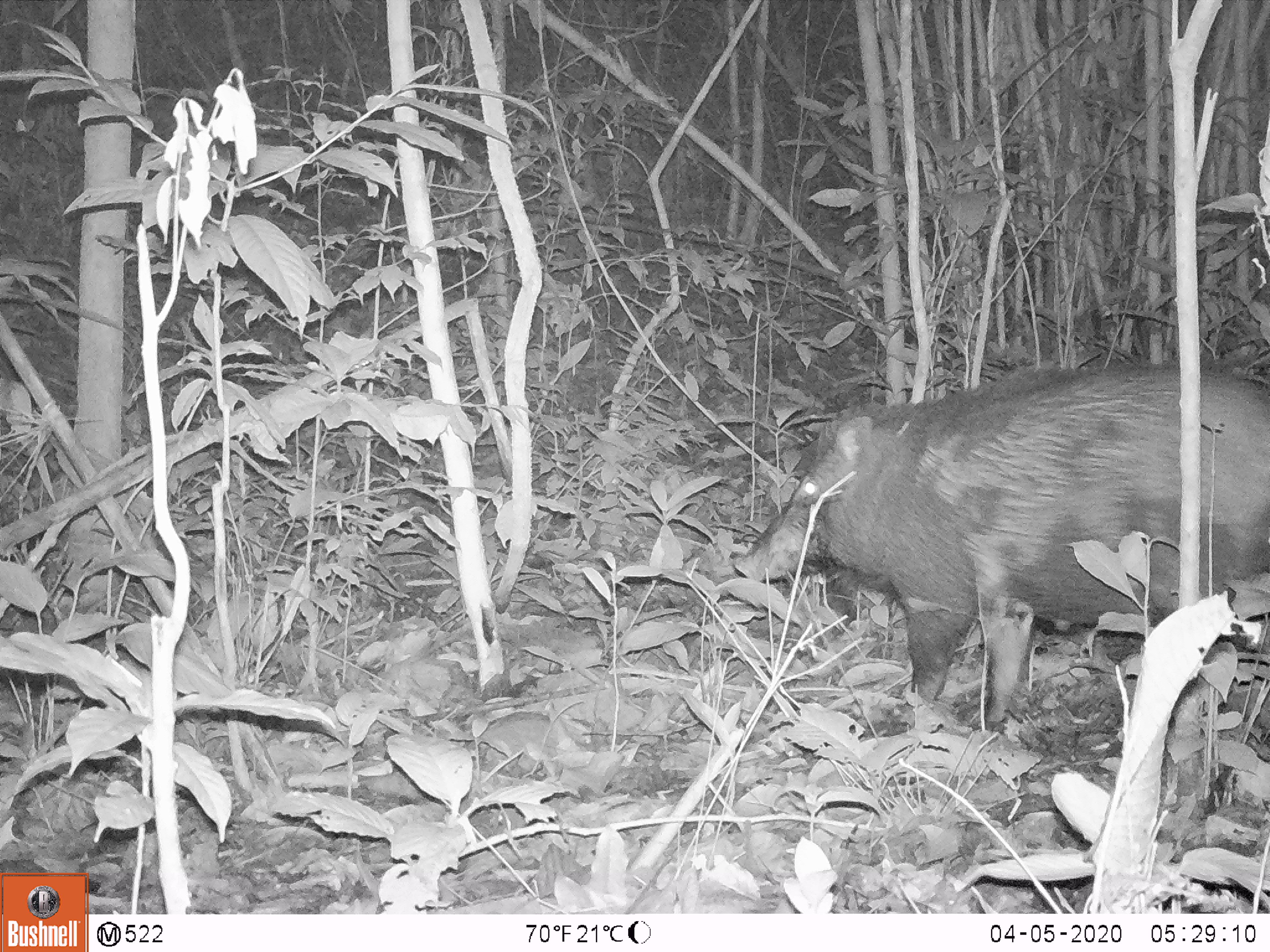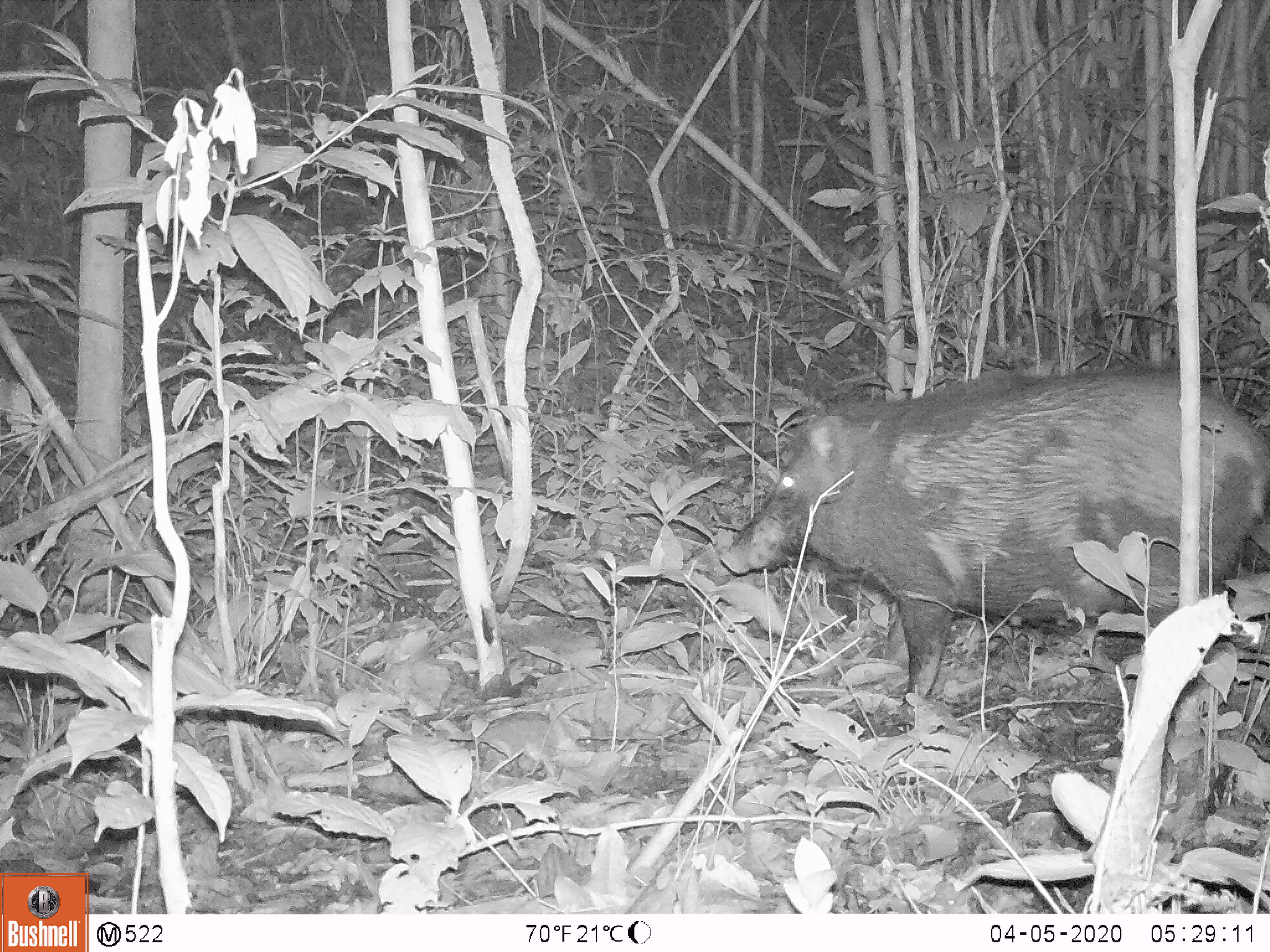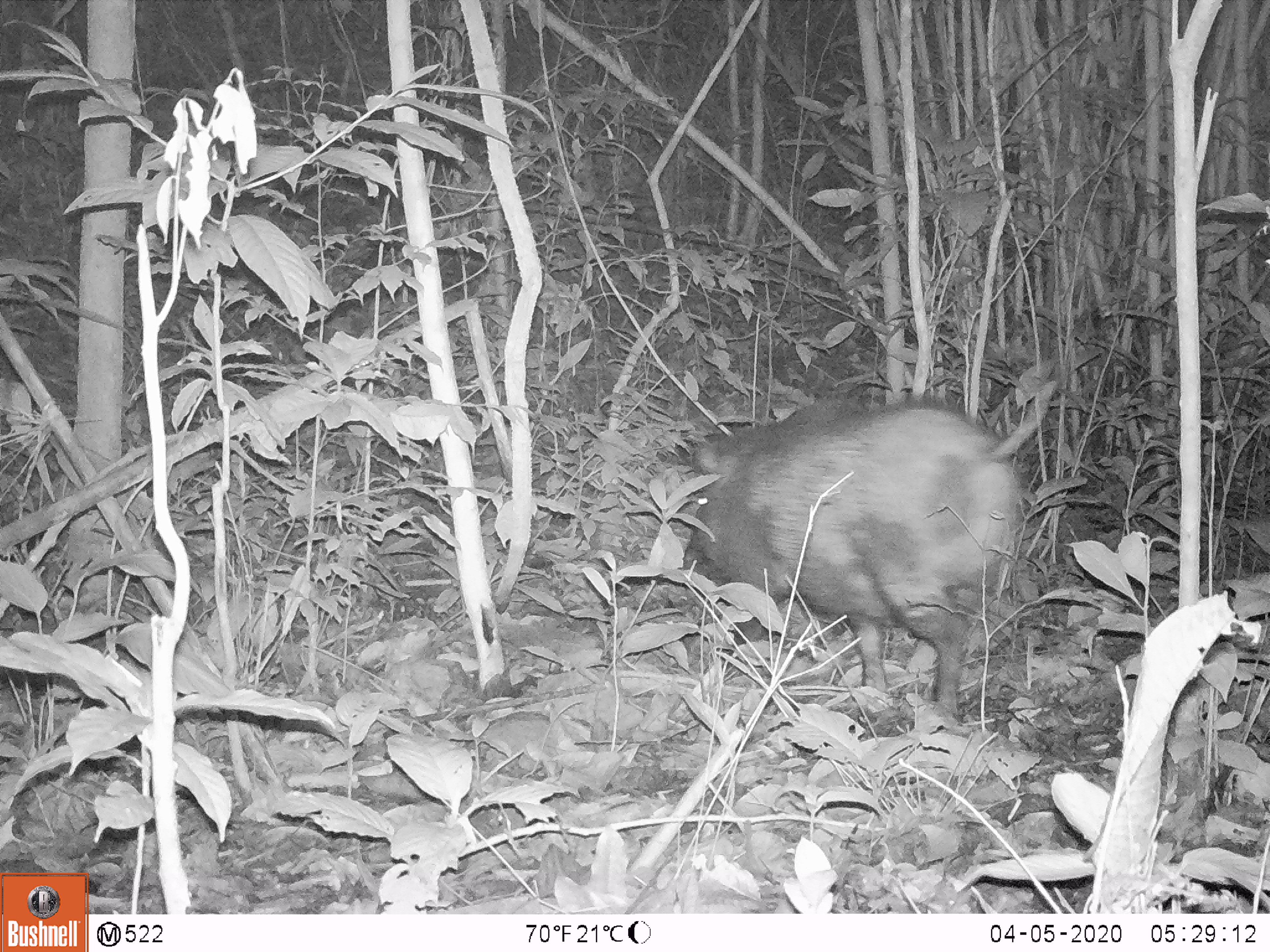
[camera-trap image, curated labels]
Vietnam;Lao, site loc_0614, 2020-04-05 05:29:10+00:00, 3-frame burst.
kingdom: Animalia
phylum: Chordata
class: Mammalia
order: Artiodactyla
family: Suidae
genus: Sus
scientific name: Sus scrofa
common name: eurasian wild pig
Eurasian wild pig (Sus scrofa). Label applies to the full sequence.